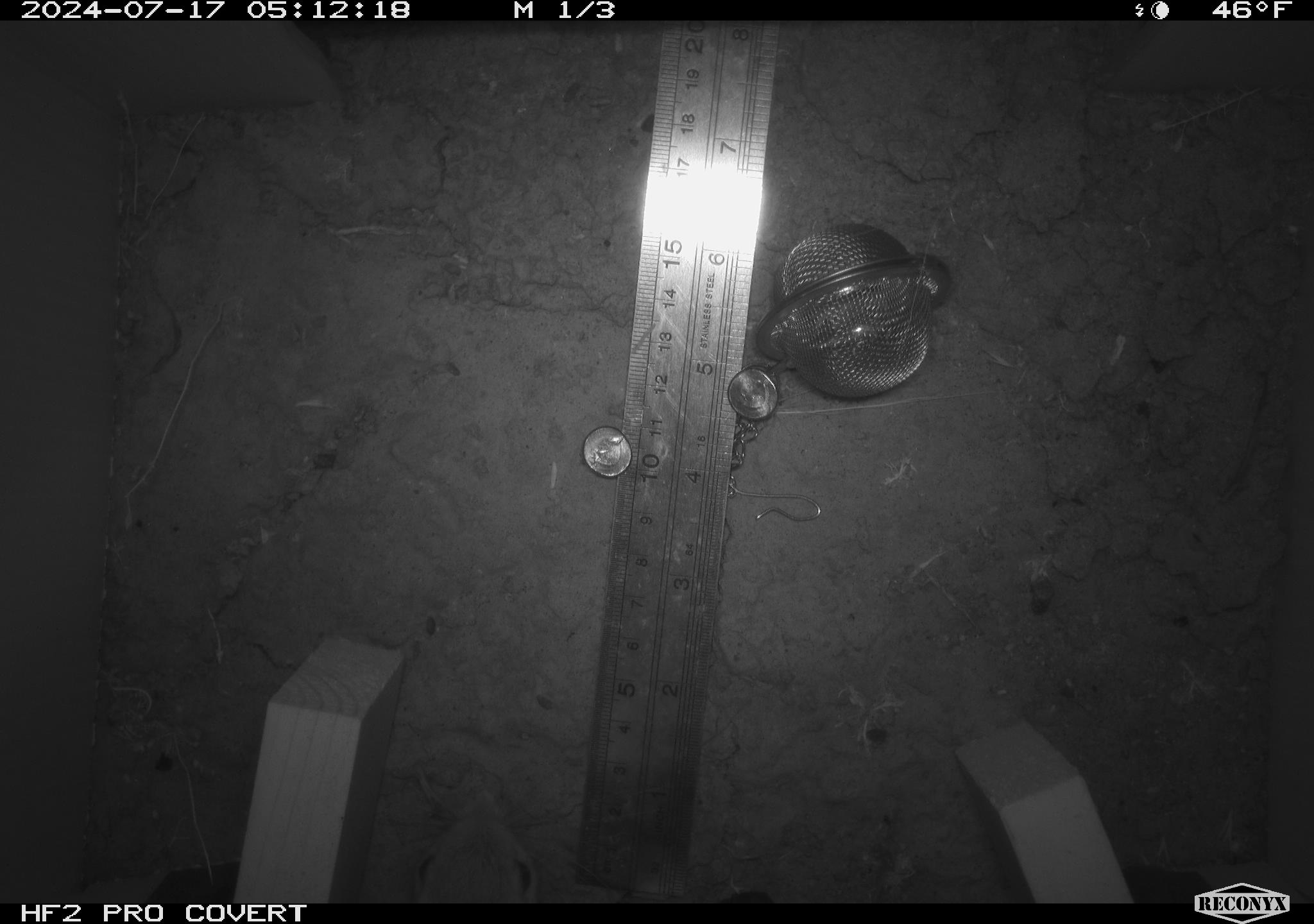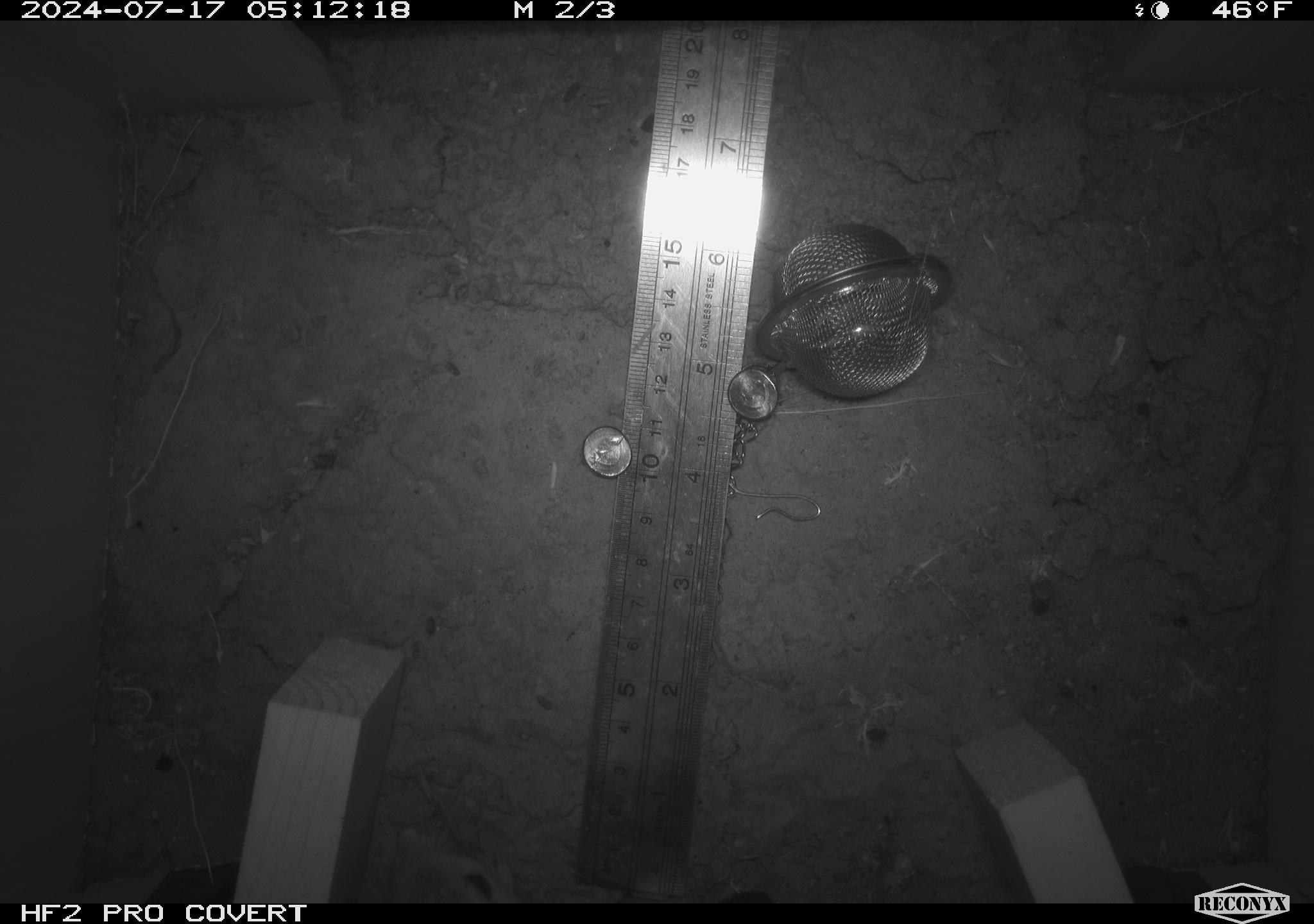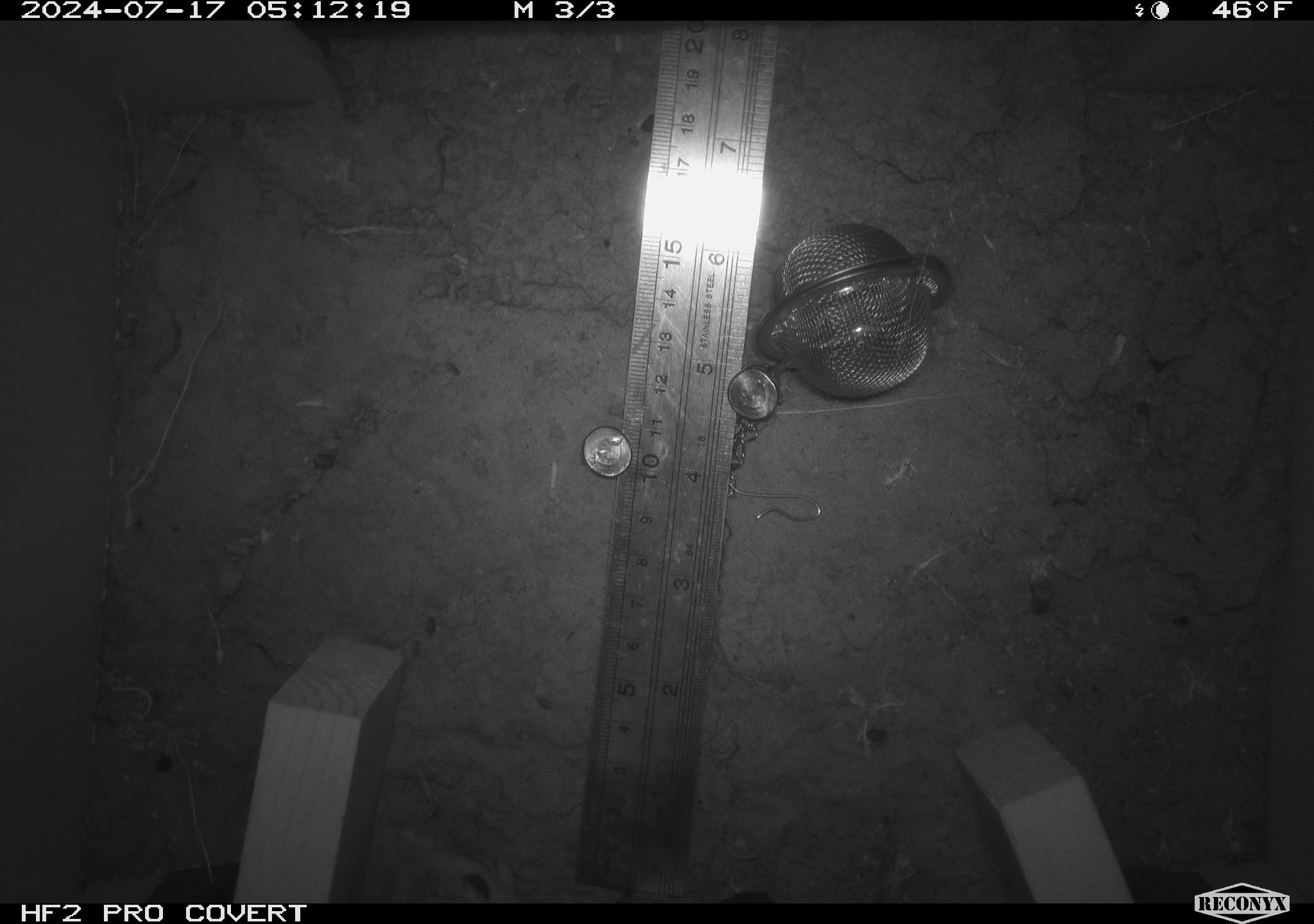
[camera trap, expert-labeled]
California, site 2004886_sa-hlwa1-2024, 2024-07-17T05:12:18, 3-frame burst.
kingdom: Animalia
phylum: Chordata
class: Mammalia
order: Rodentia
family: Heteromyidae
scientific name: Heteromyidae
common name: kangaroo rats and pocket mice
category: heteromyidae family